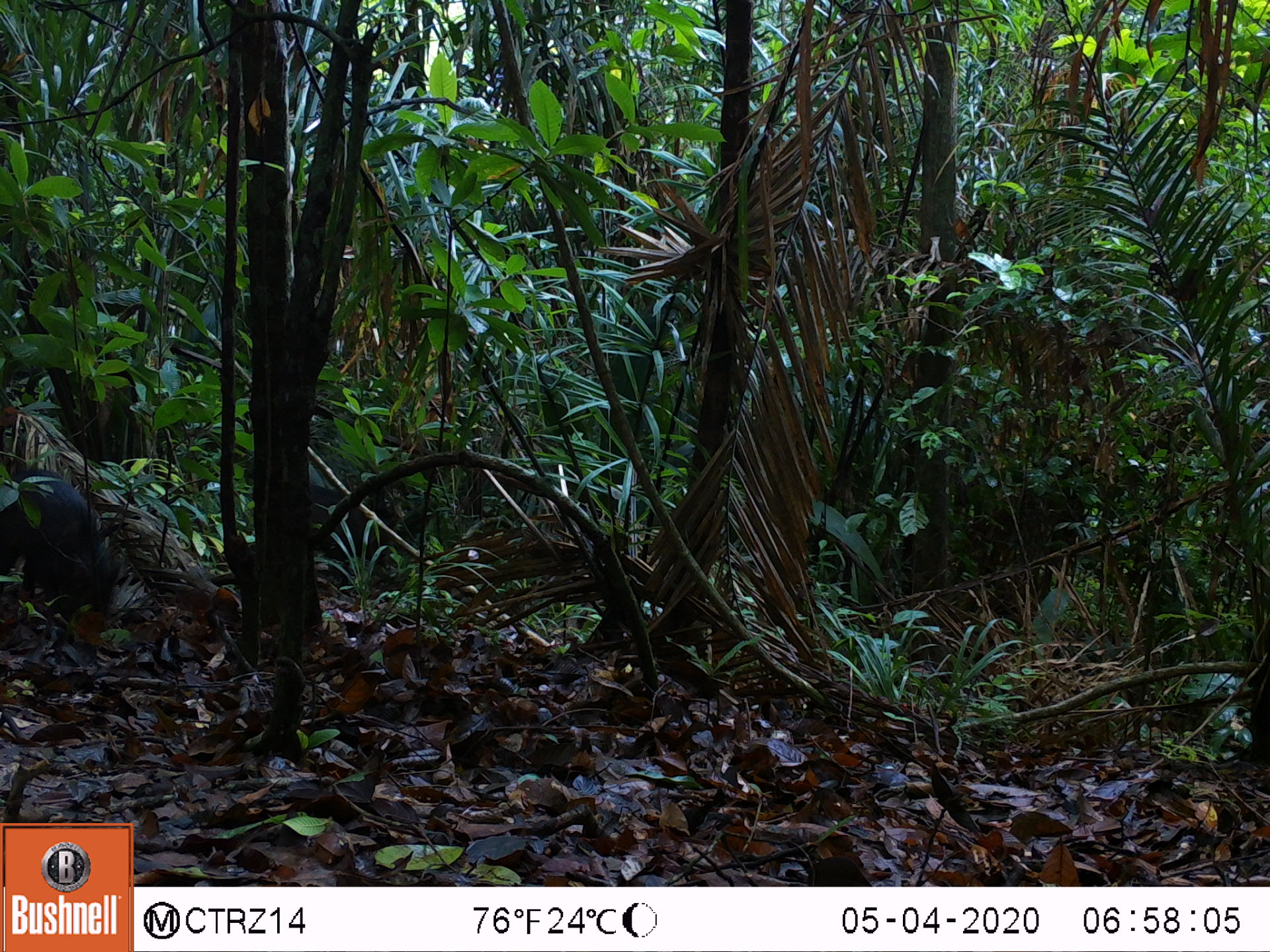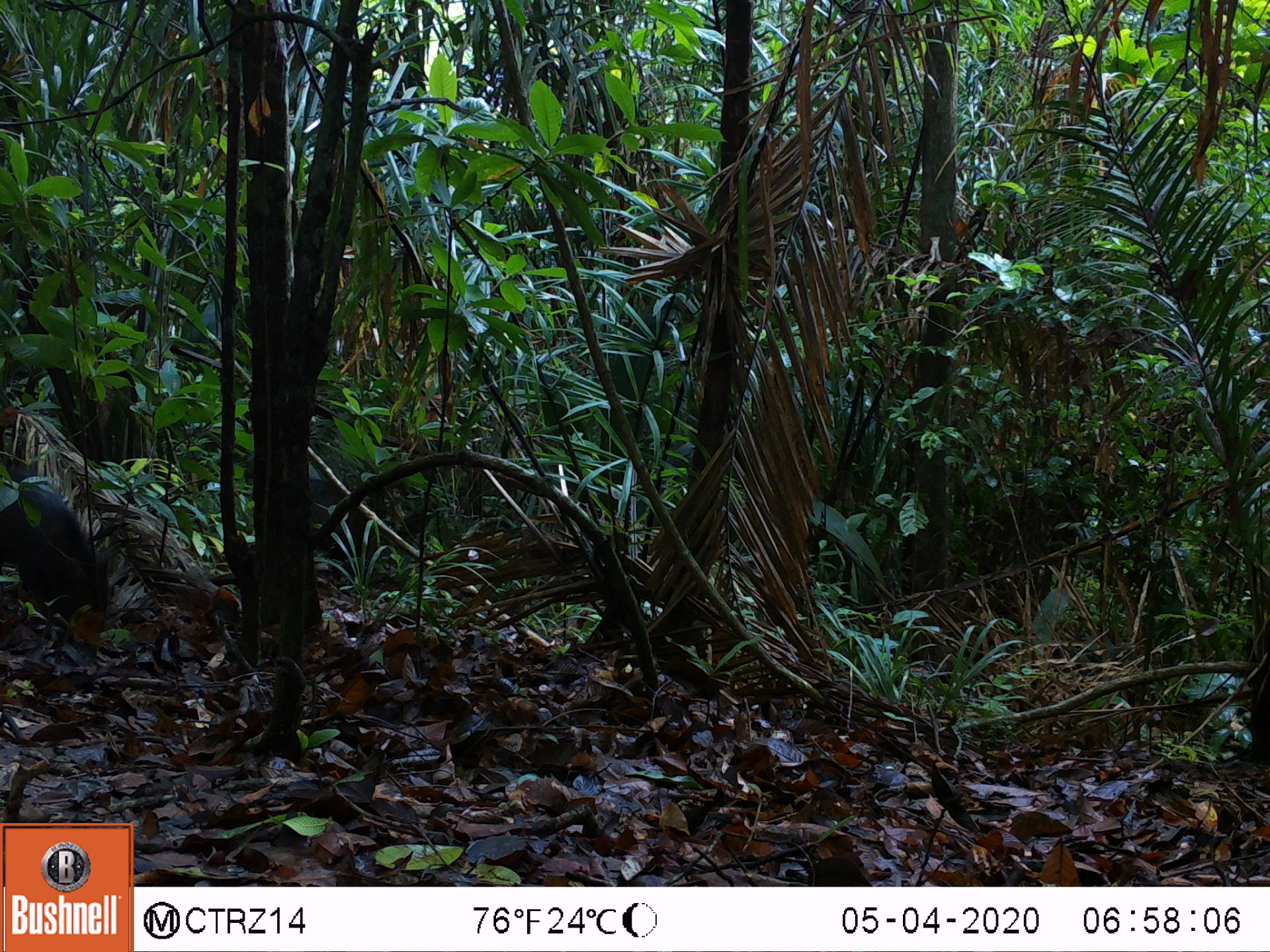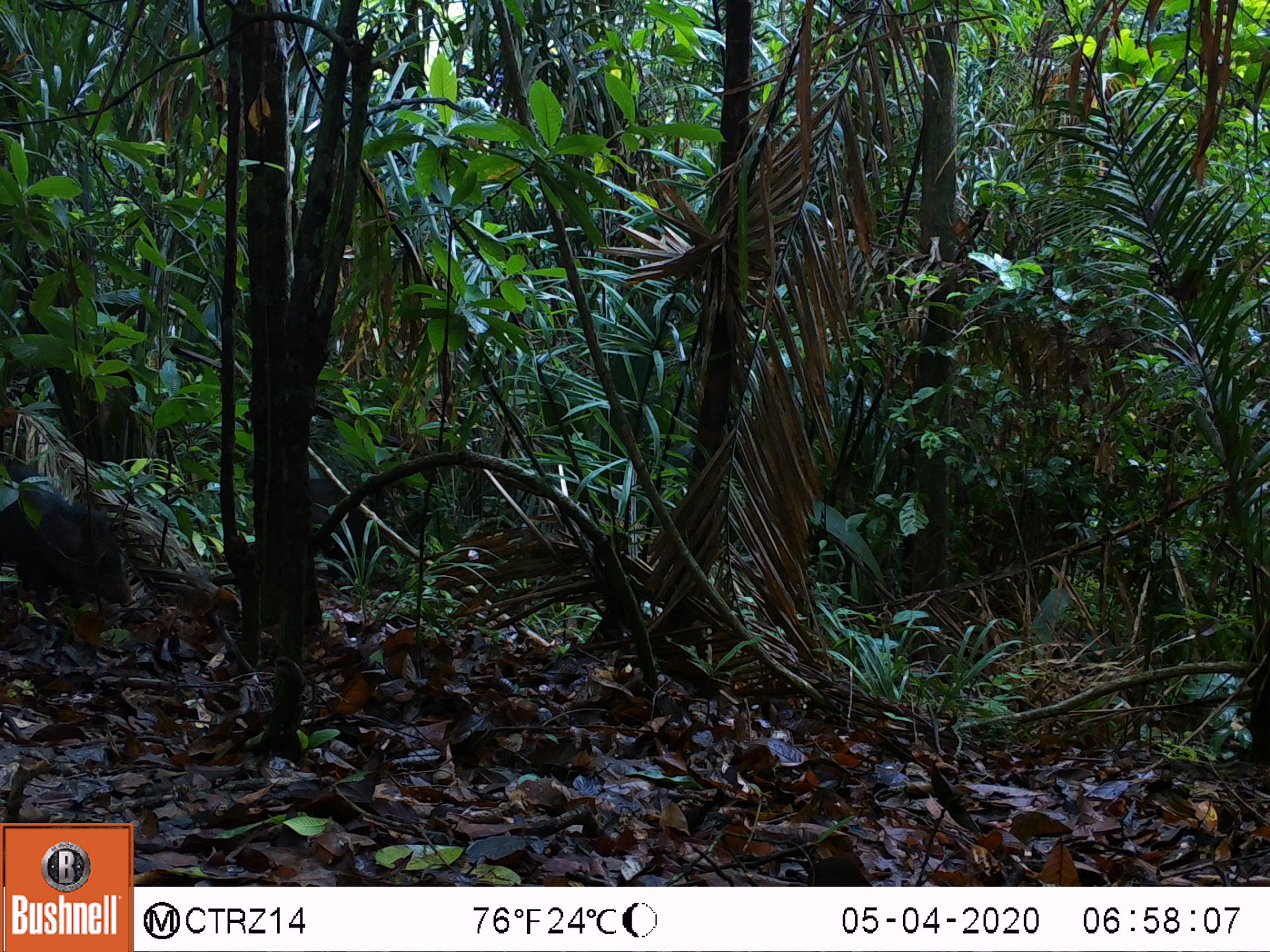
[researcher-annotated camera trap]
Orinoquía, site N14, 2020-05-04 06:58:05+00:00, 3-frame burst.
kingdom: Animalia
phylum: Chordata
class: Mammalia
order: Artiodactyla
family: Tayassuidae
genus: Pecari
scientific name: Pecari tajacu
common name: collared peccary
Collared peccary (Pecari tajacu).